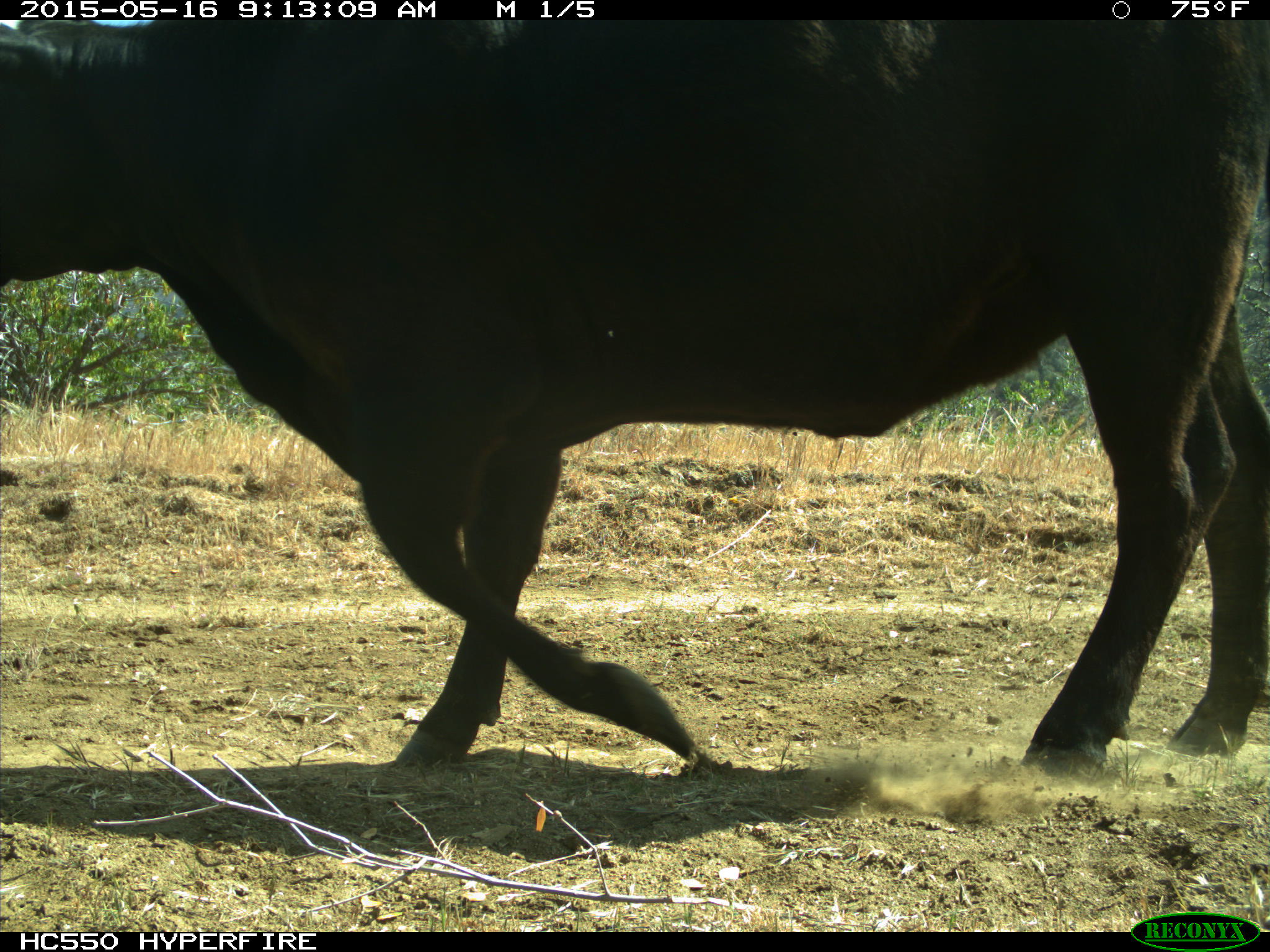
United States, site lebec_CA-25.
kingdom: Animalia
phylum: Chordata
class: Mammalia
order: Artiodactyla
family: Bovidae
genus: Bos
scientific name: Bos taurus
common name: domestic cow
Bos taurus (domestic cow).